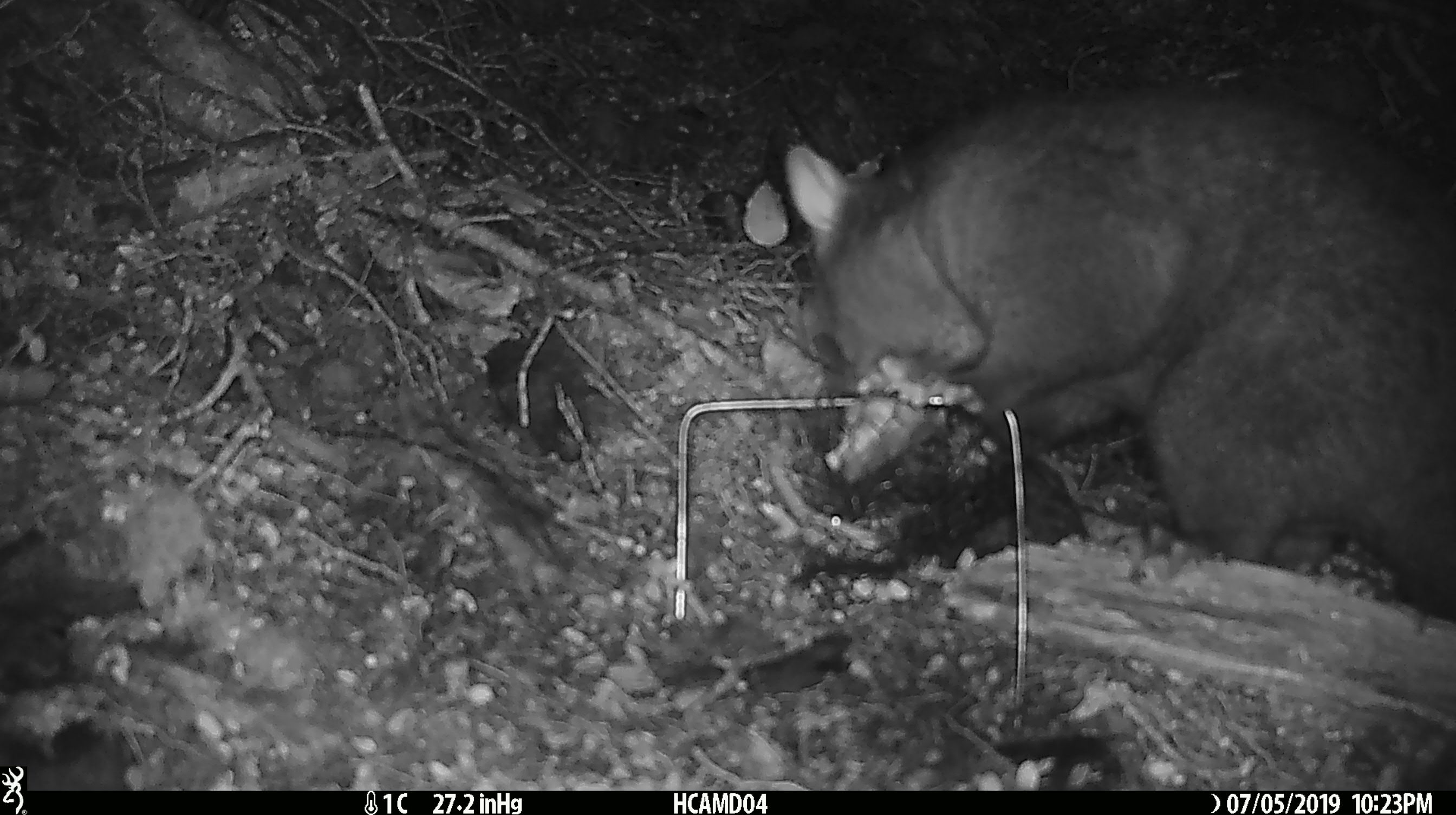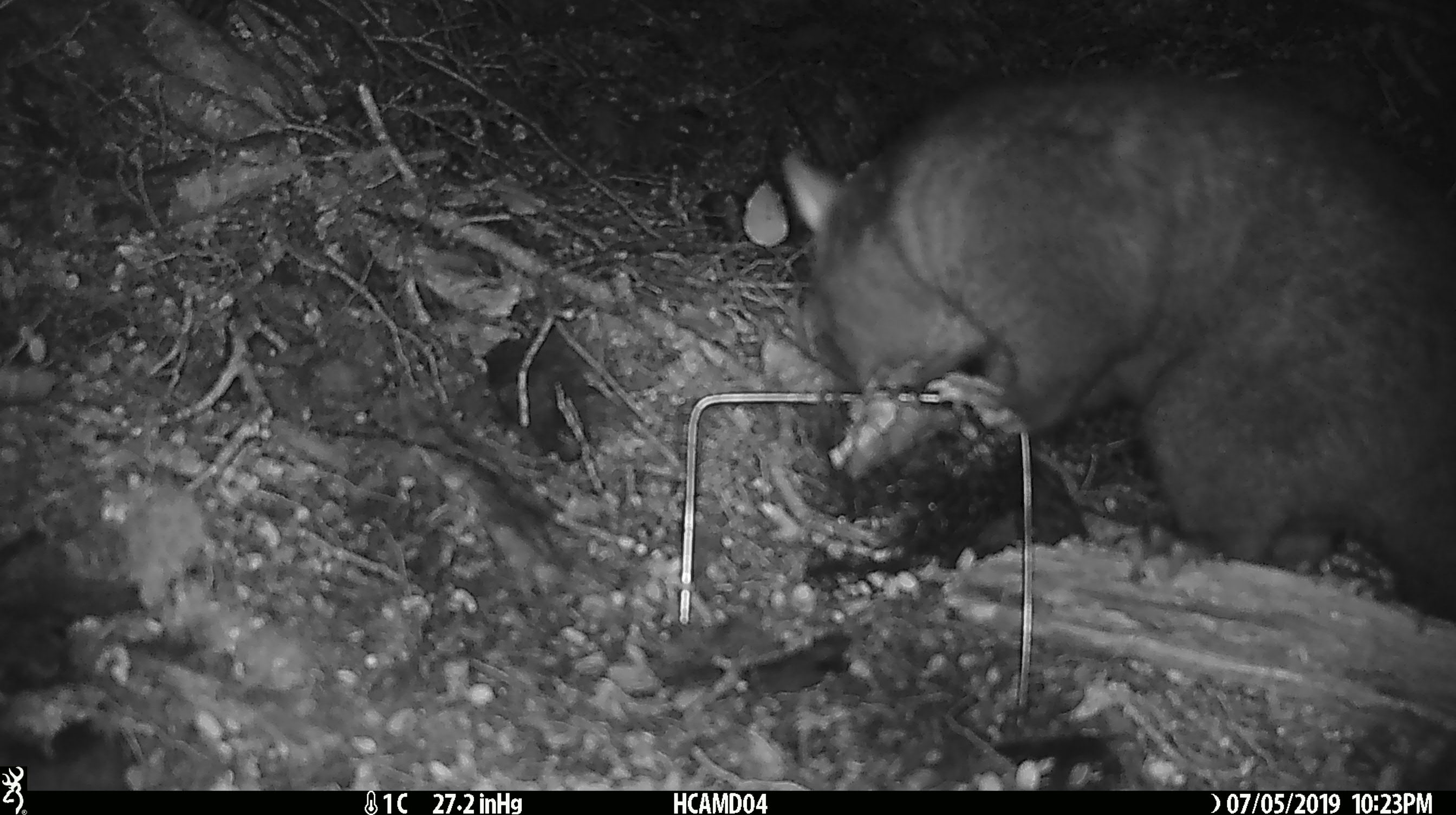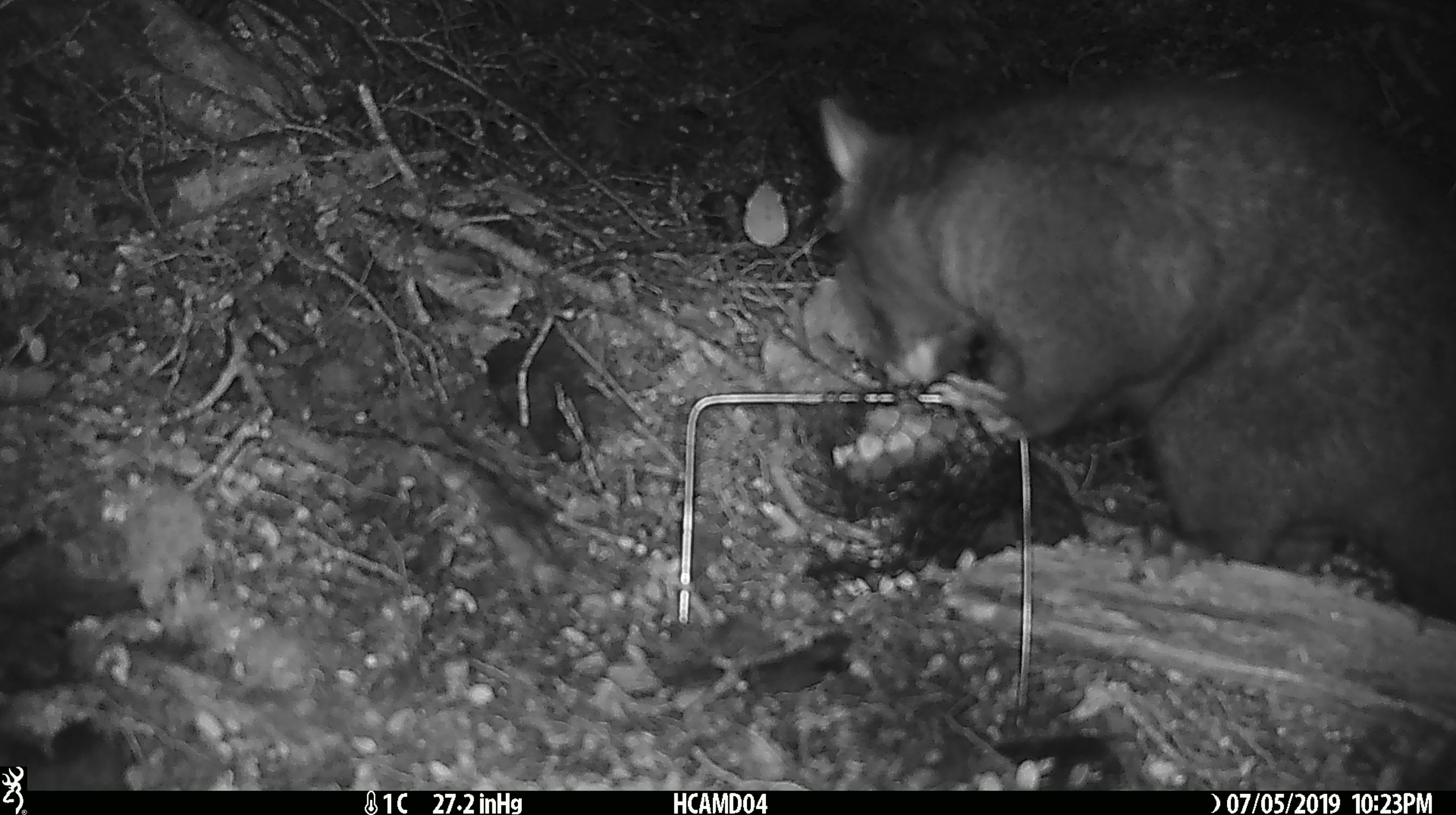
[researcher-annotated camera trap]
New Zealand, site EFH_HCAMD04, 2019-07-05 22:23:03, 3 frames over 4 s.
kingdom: Animalia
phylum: Chordata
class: Mammalia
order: Diprotodontia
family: Phalangeridae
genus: Trichosurus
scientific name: Trichosurus vulpecula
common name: common brushtail possum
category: possum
Possum (common brushtail possum) (Trichosurus vulpecula).